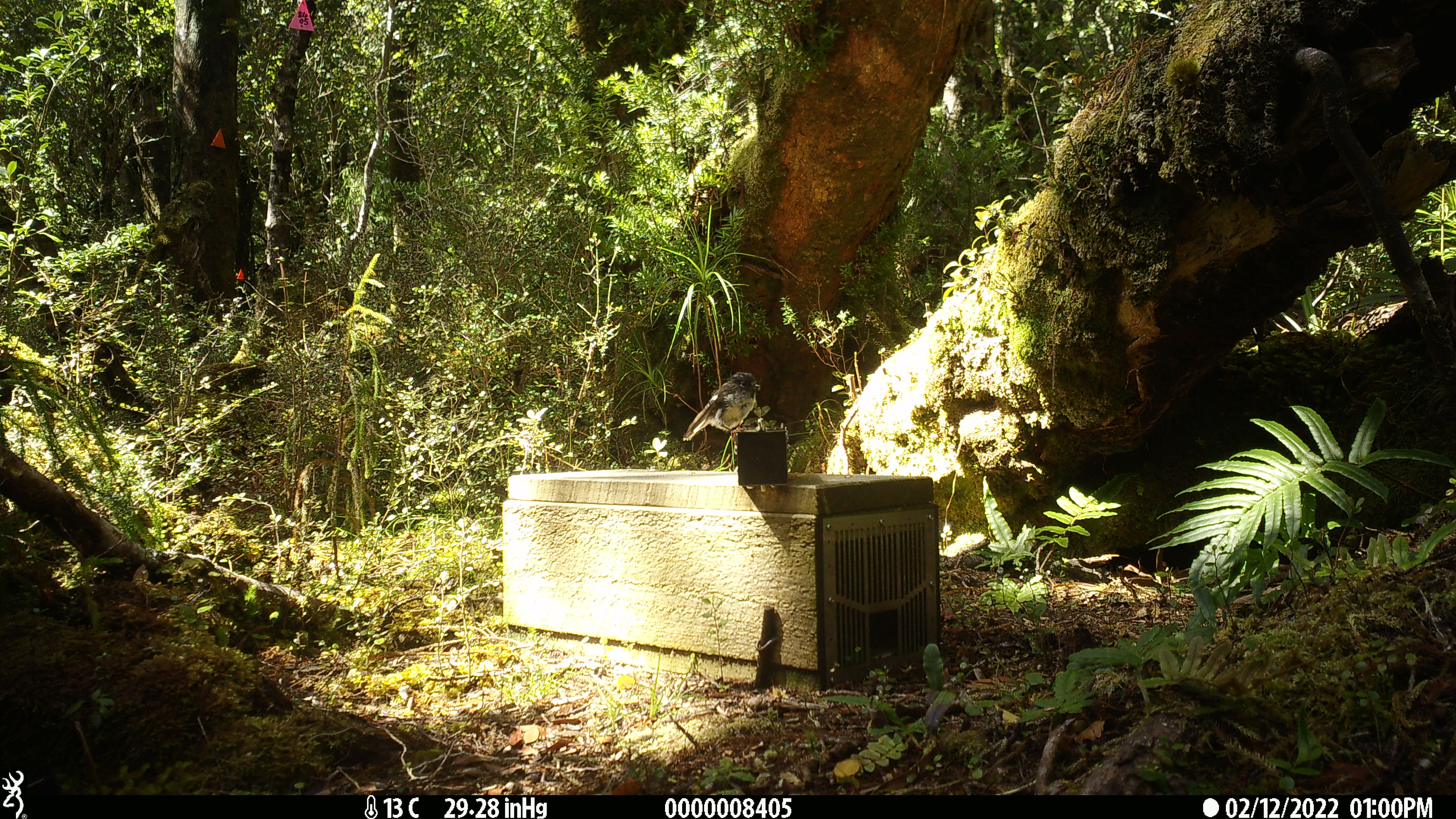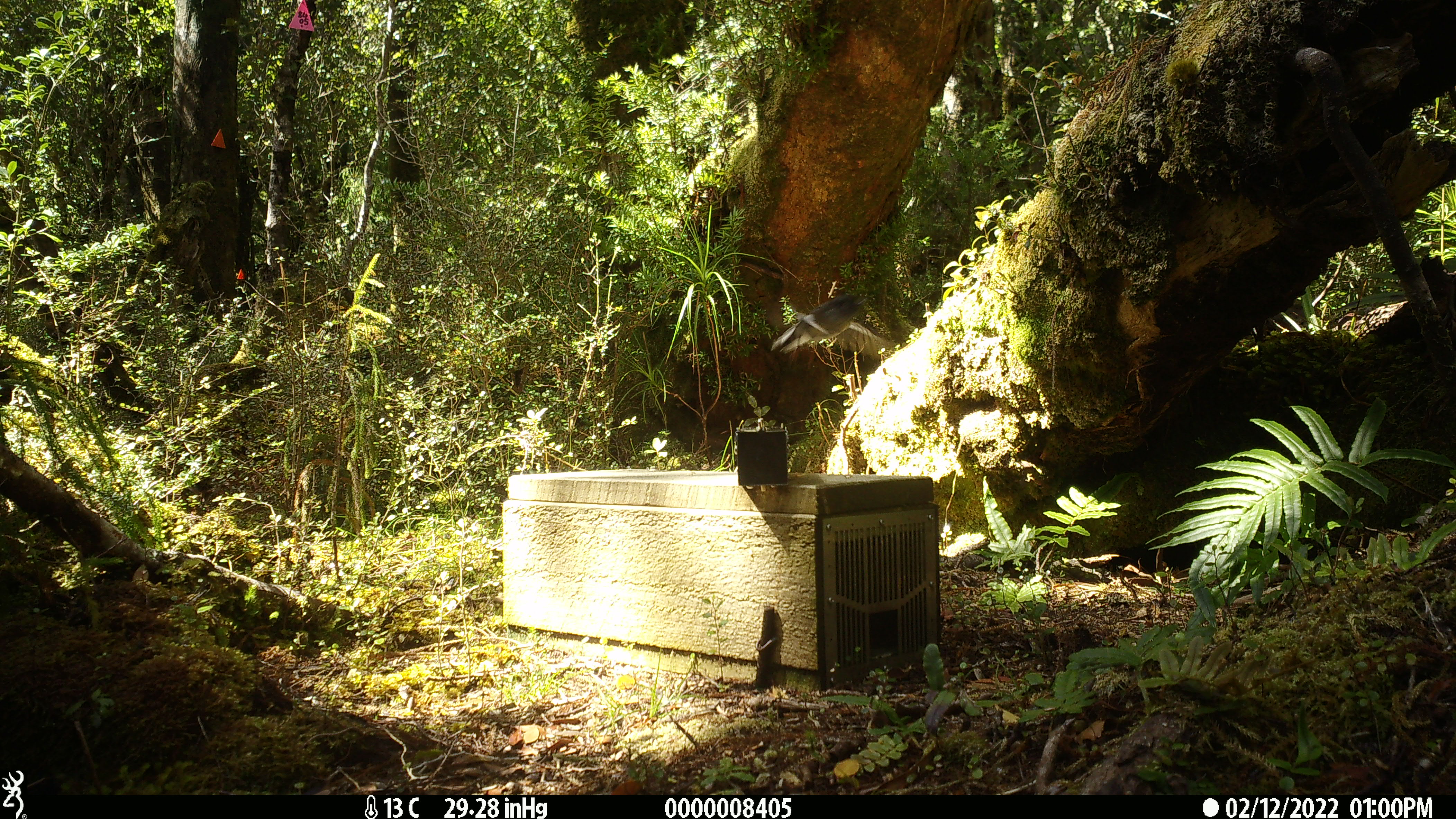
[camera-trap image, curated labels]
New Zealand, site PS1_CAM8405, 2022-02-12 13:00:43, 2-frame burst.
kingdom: Animalia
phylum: Chordata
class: Aves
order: Passeriformes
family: Petroicidae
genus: Petroica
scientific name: Petroica macrocephala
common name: tomtit